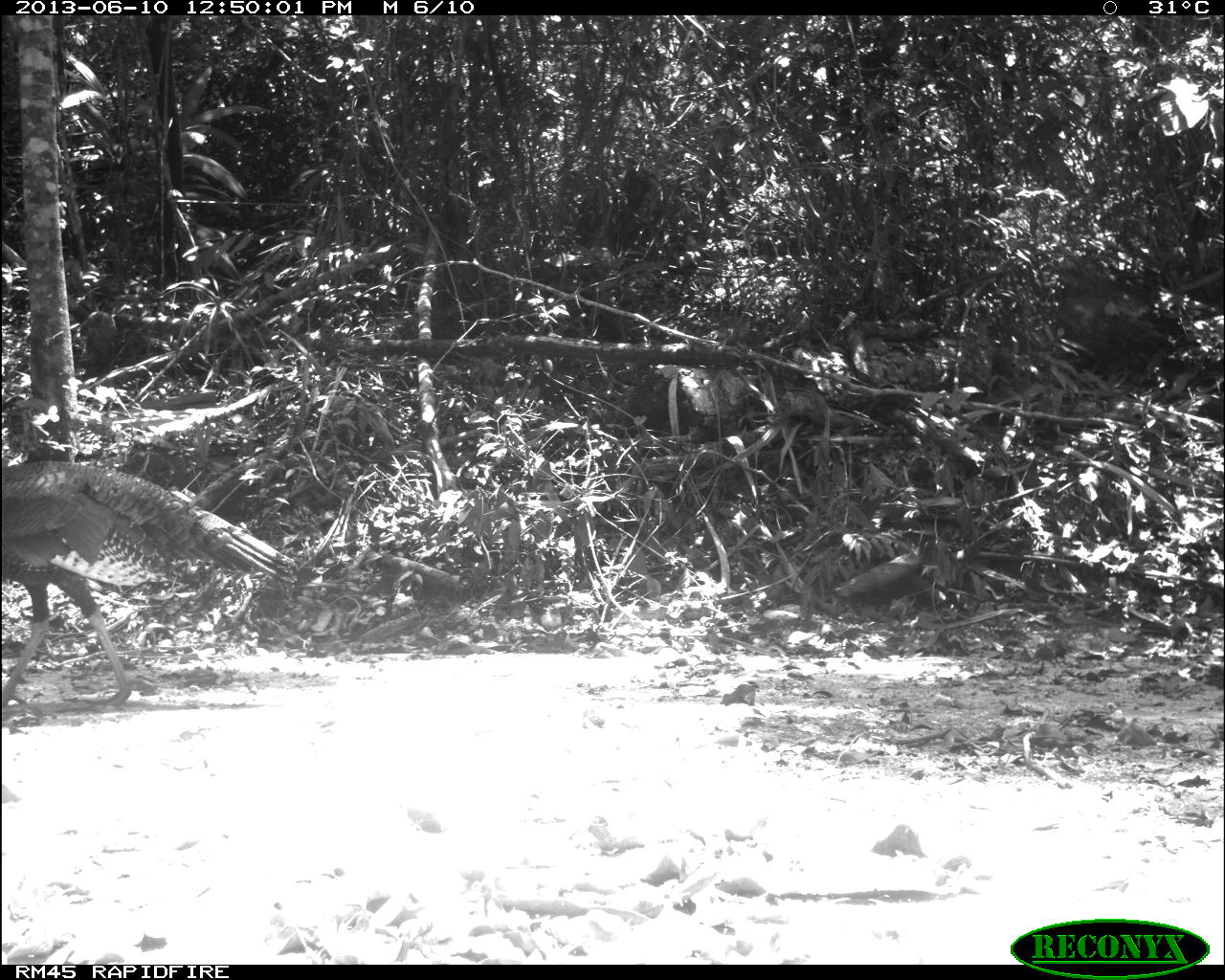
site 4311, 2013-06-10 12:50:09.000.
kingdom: Animalia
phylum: Chordata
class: Aves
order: Galliformes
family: Phasianidae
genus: Meleagris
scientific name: Meleagris ocellata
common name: ocellated turkey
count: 1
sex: male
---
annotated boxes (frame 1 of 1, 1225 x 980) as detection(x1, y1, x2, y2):
meleagris ocellata: detection(3, 460, 296, 710)